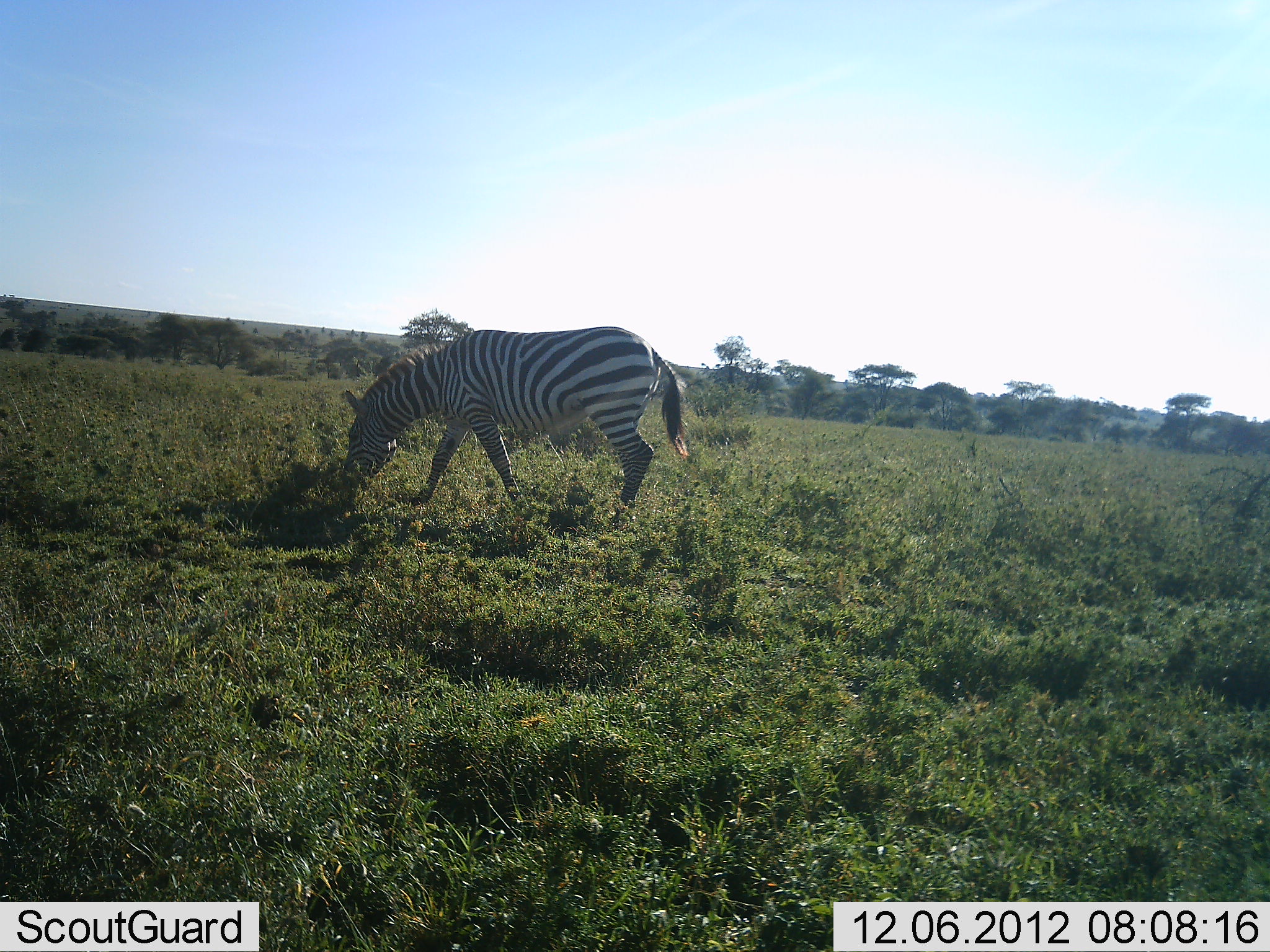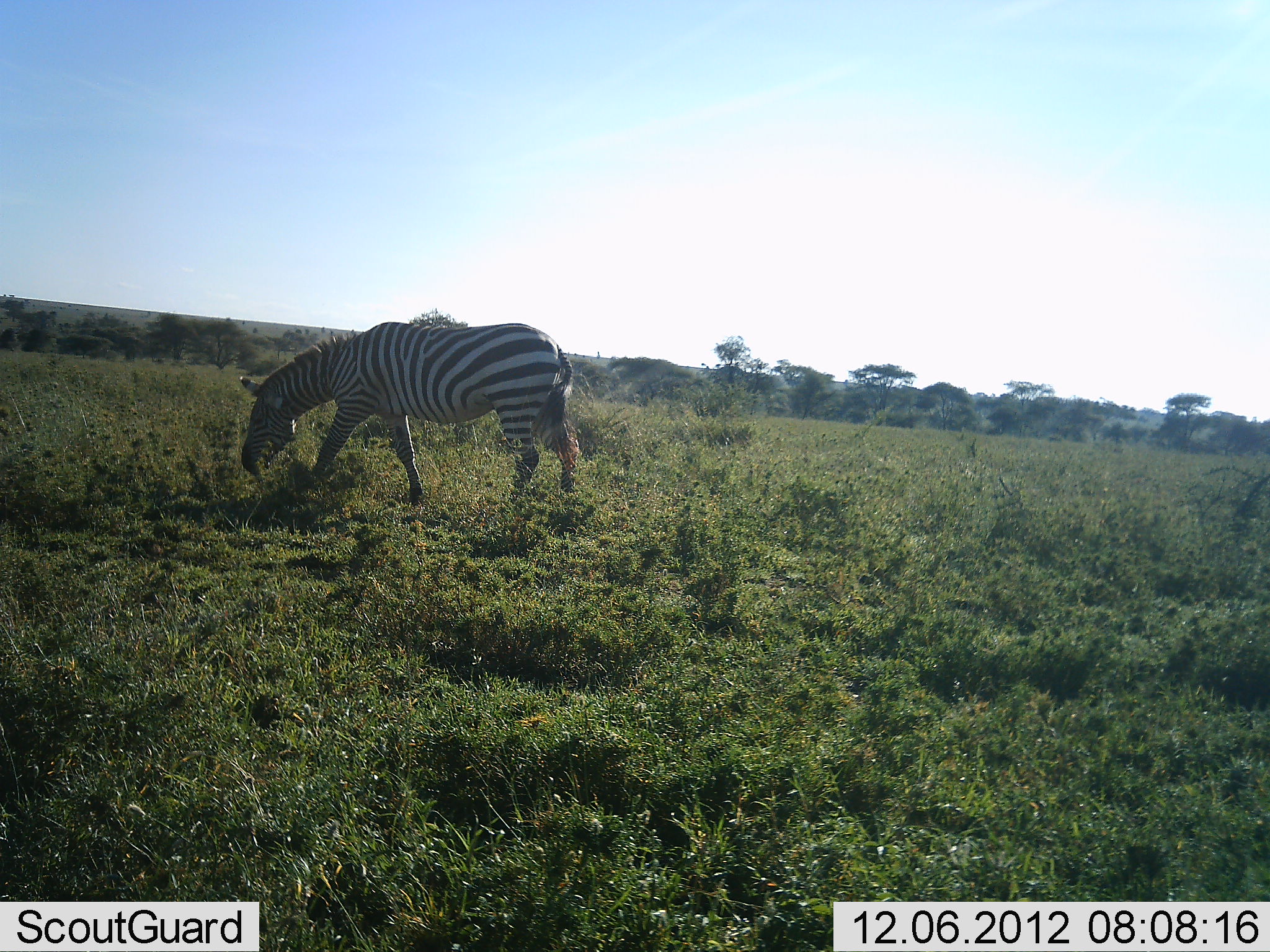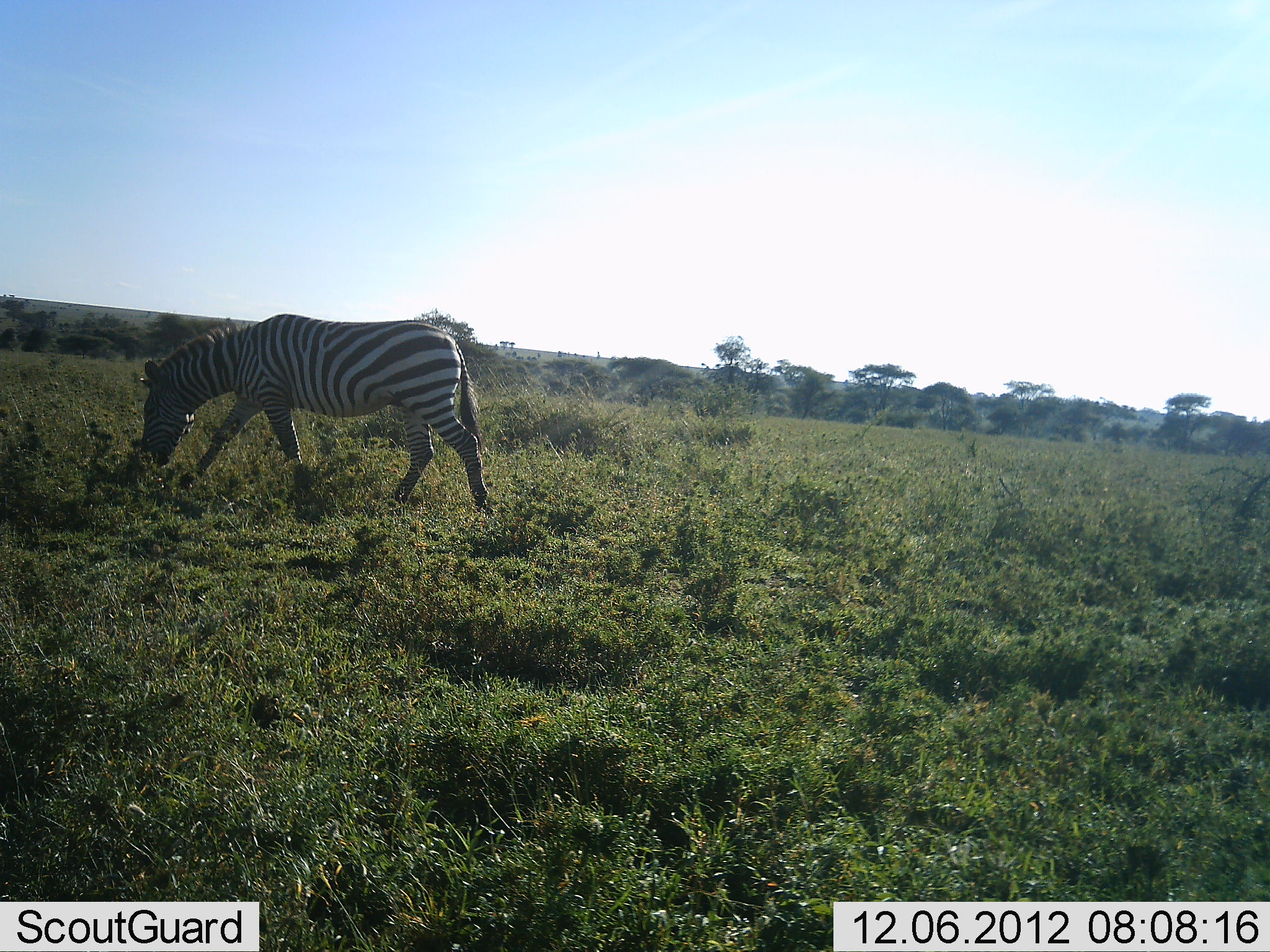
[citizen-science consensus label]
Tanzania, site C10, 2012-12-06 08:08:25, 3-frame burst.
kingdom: Animalia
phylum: Chordata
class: Mammalia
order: Perissodactyla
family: Equidae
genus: Equus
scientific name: Equus quagga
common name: plains zebra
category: zebra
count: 1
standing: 10%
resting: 0%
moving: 70%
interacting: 0%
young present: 0%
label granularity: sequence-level